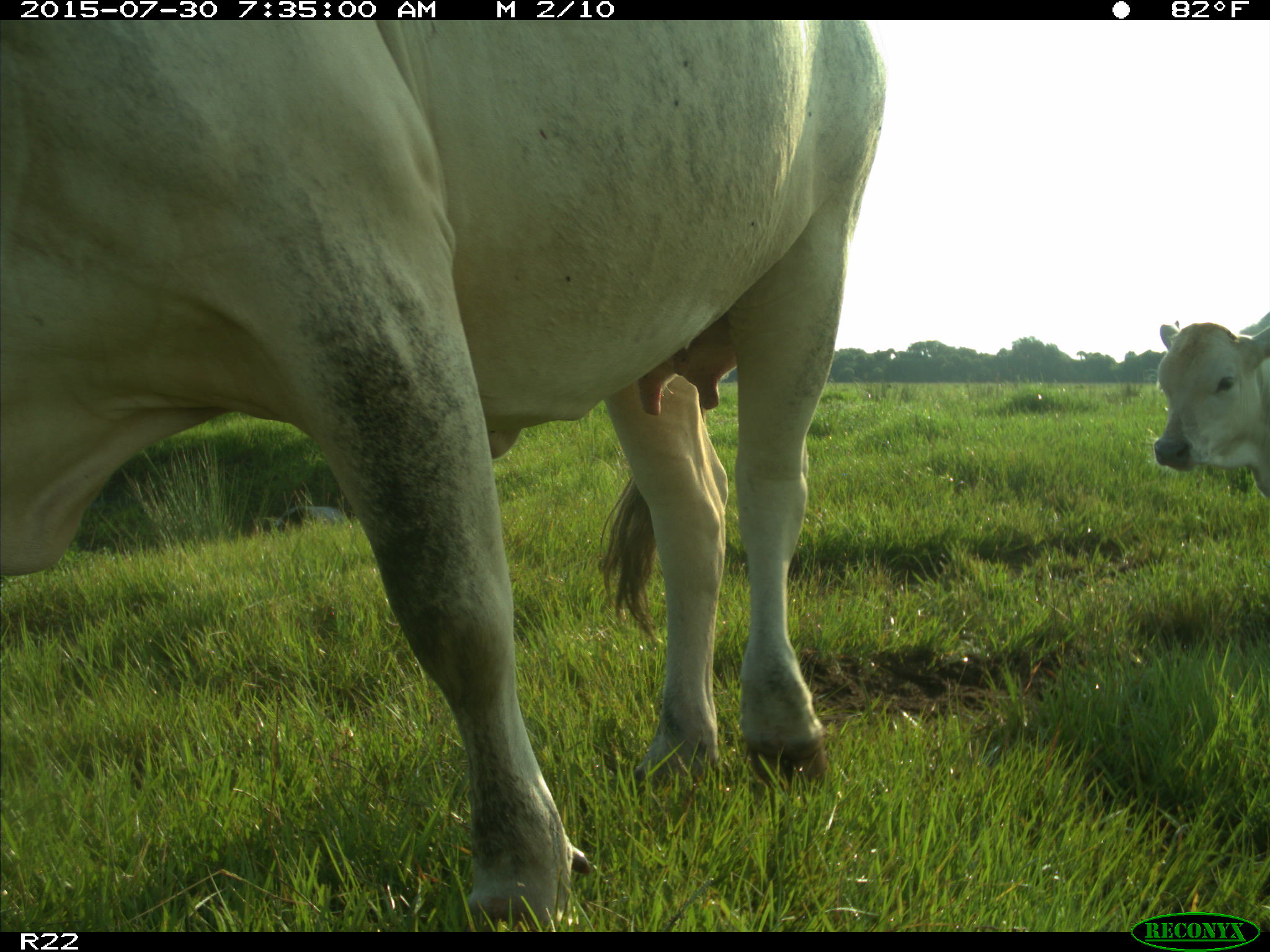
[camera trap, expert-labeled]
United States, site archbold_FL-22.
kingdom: Animalia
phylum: Chordata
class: Mammalia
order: Artiodactyla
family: Bovidae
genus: Bos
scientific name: Bos taurus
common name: domestic cow